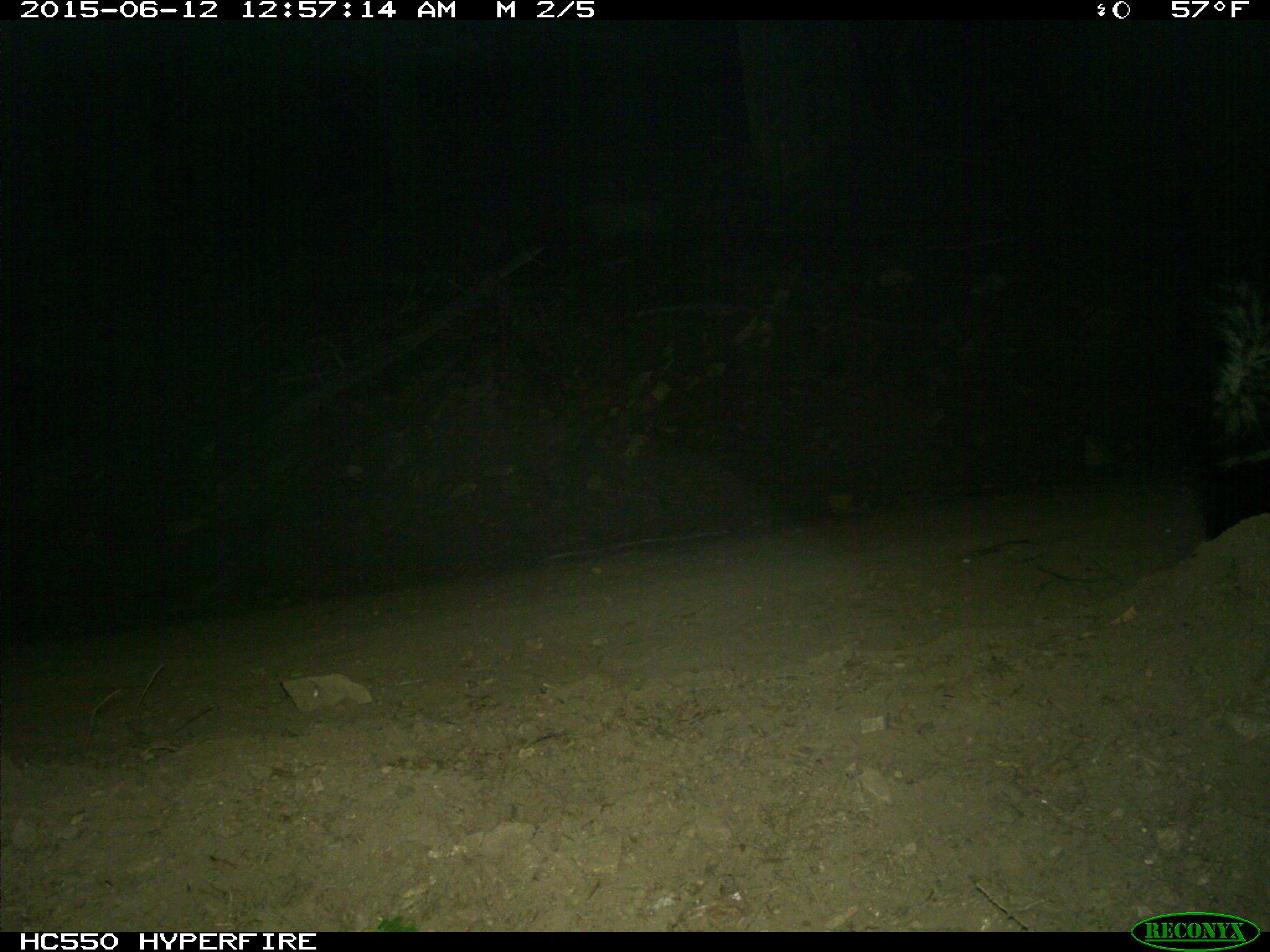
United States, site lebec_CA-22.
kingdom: Animalia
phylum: Chordata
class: Mammalia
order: Carnivora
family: Mephitidae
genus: Mephitis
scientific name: Mephitis mephitis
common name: striped skunk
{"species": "Mephitis mephitis (striped skunk)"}